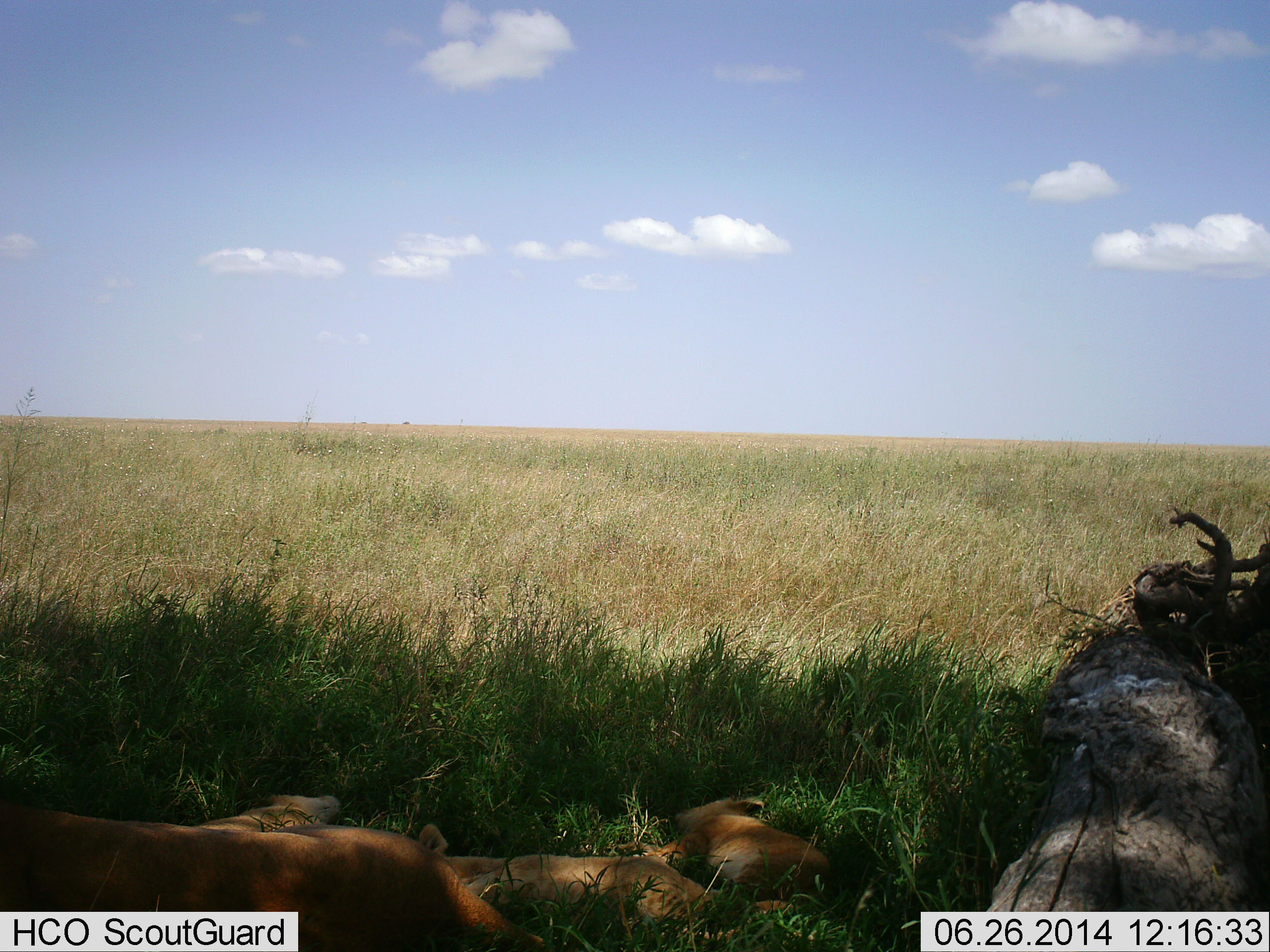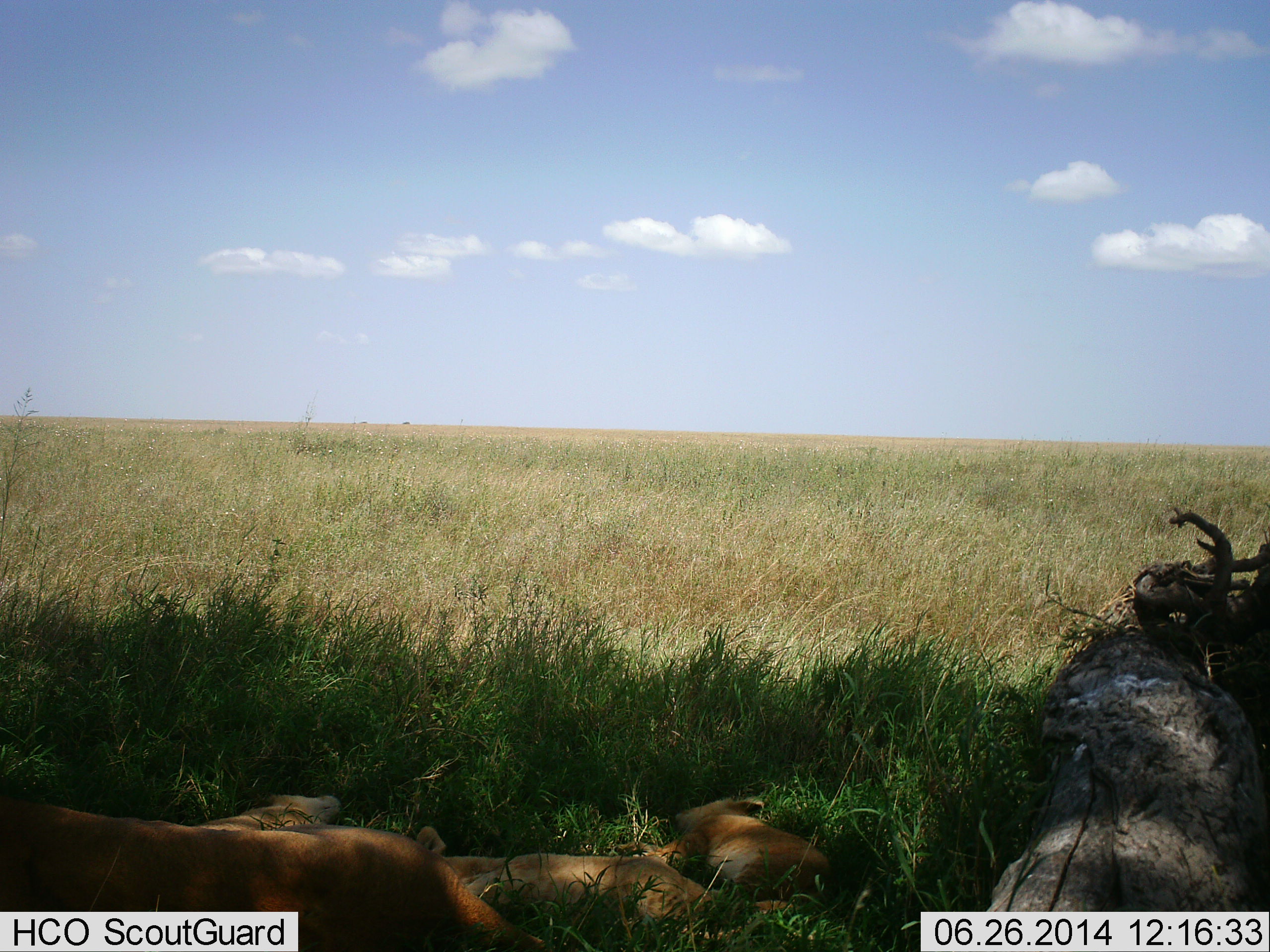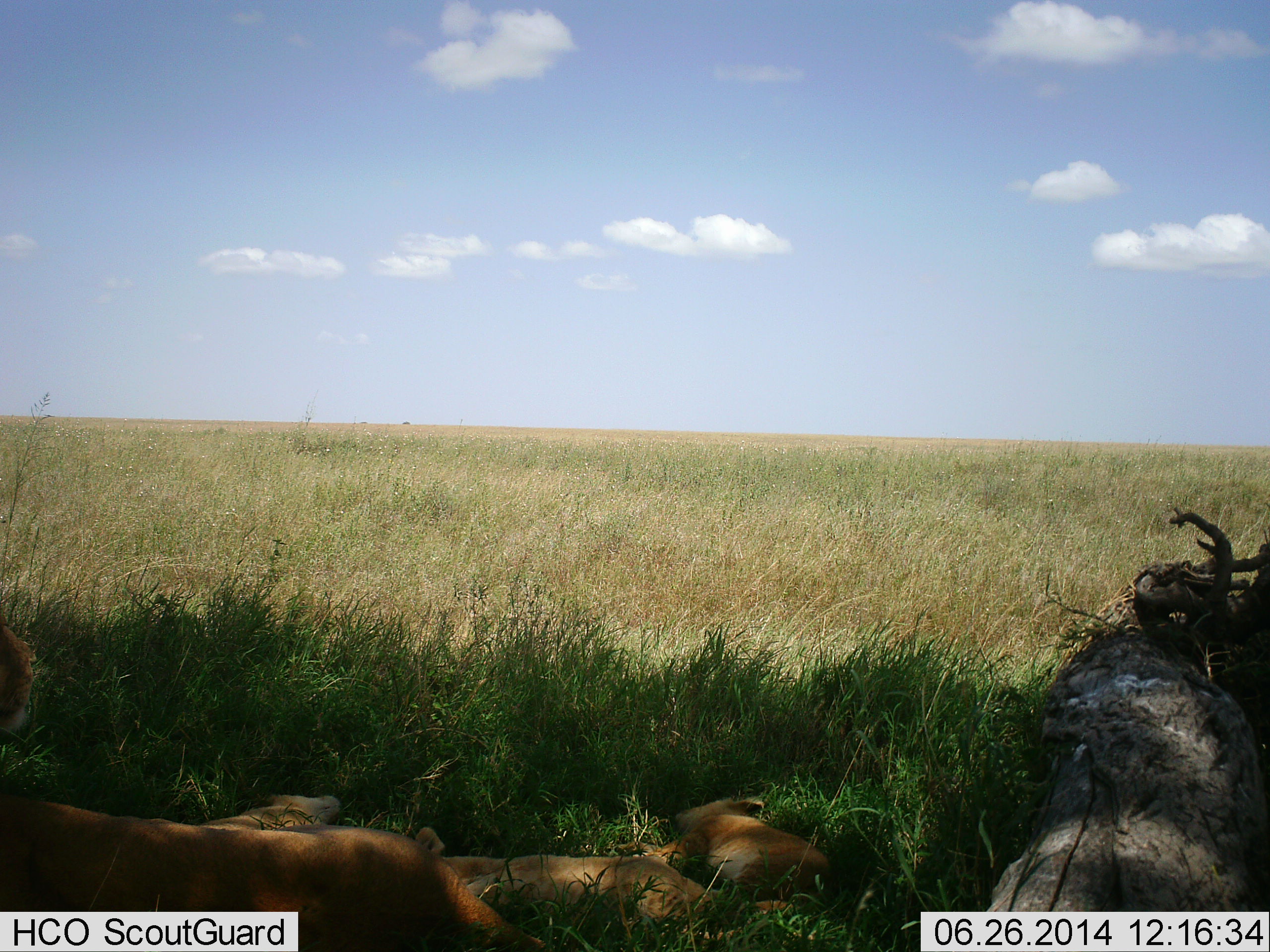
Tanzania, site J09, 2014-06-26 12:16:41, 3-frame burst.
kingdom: Animalia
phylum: Chordata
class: Mammalia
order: Carnivora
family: Felidae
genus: Panthera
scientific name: Panthera leo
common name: lion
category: lionfemale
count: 3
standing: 0%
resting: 100%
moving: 0%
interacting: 0%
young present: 40%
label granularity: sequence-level